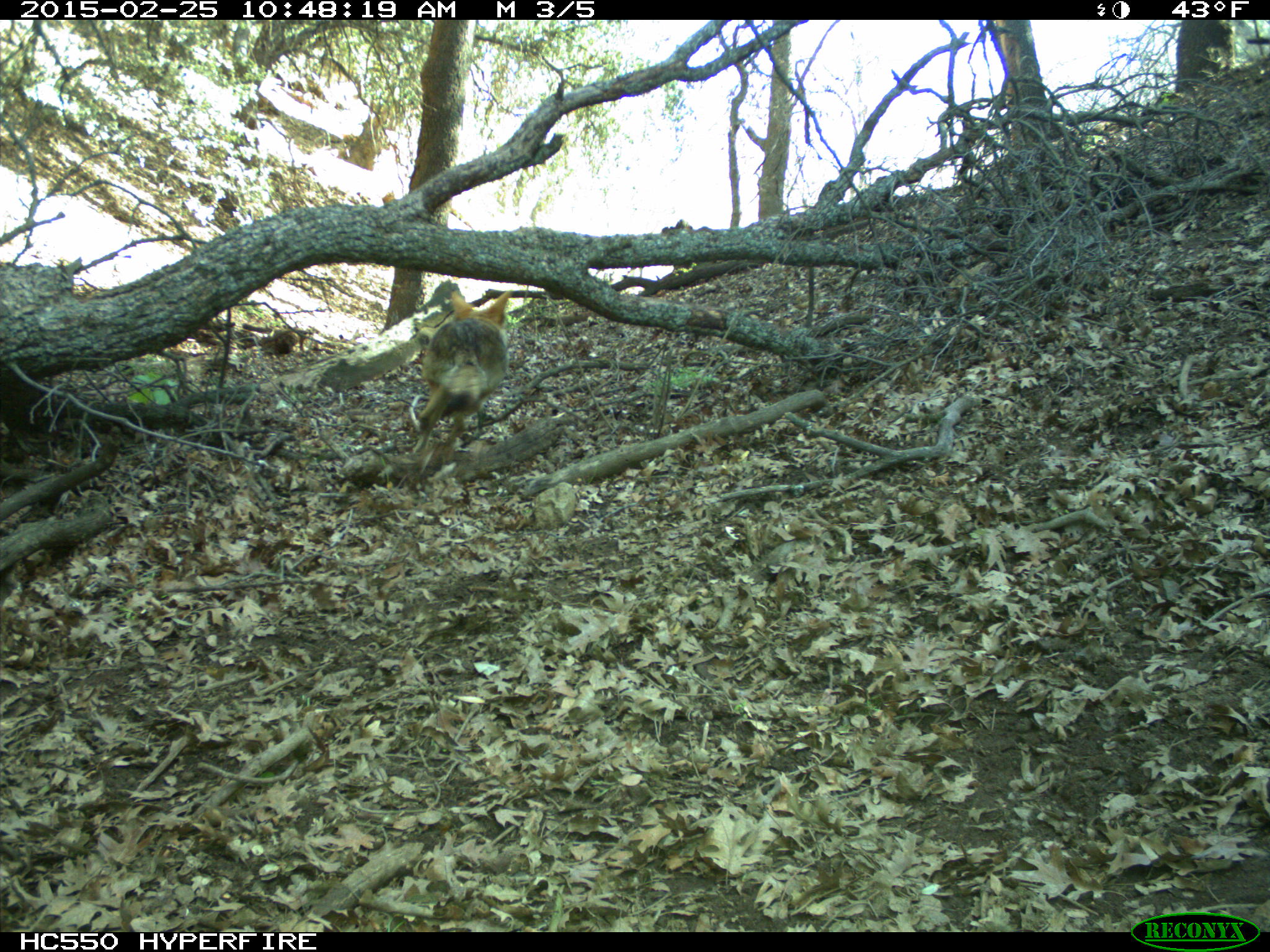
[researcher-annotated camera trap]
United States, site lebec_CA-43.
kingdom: Animalia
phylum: Chordata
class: Mammalia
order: Carnivora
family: Canidae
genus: Canis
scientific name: Canis latrans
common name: coyote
Canis latrans (coyote).